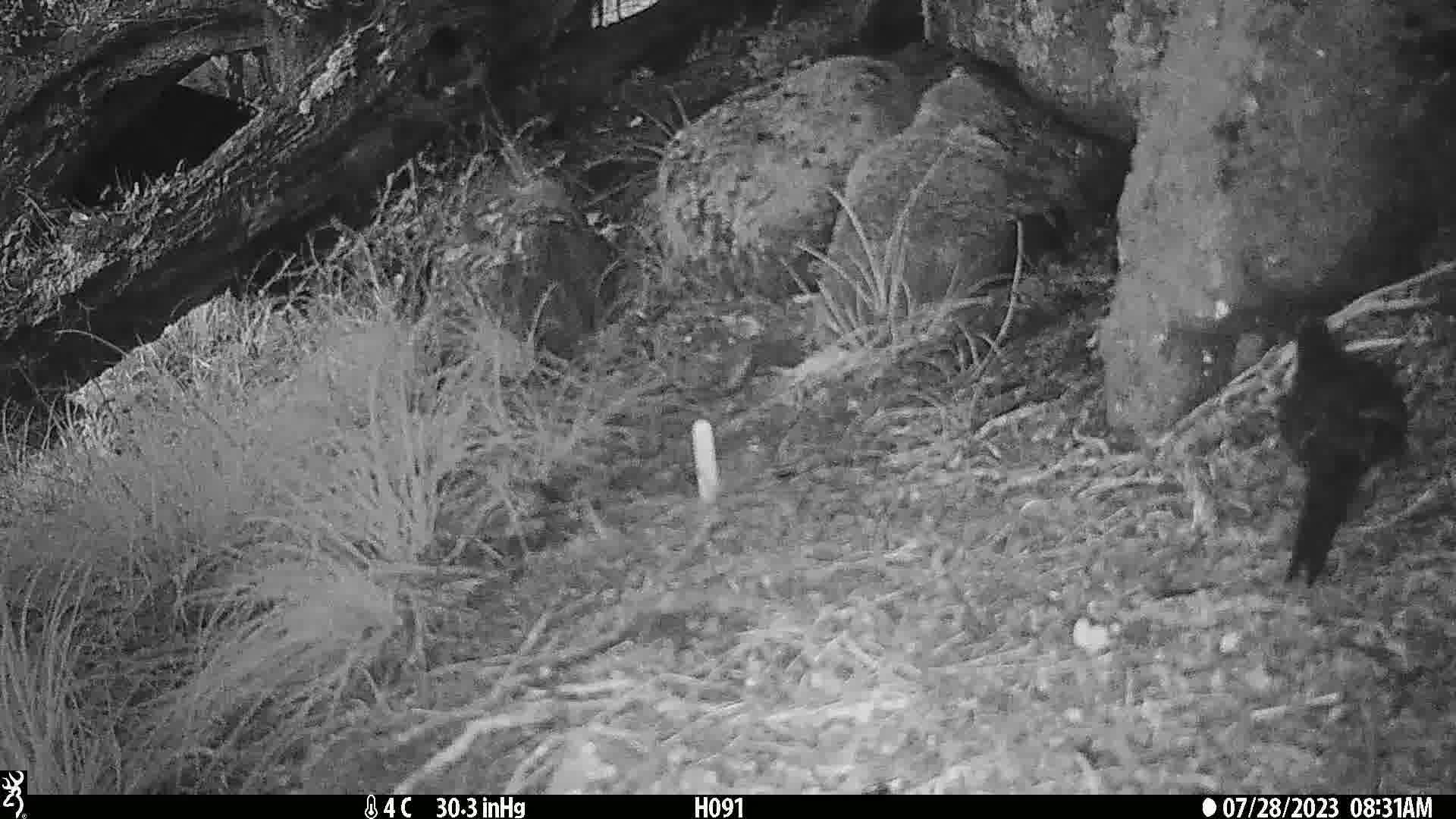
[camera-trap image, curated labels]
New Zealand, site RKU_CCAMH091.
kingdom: Animalia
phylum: Chordata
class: Aves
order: Passeriformes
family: Turdidae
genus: Turdus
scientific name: Turdus merula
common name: eurasian blackbird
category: blackbird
Blackbird (eurasian blackbird) (Turdus merula).